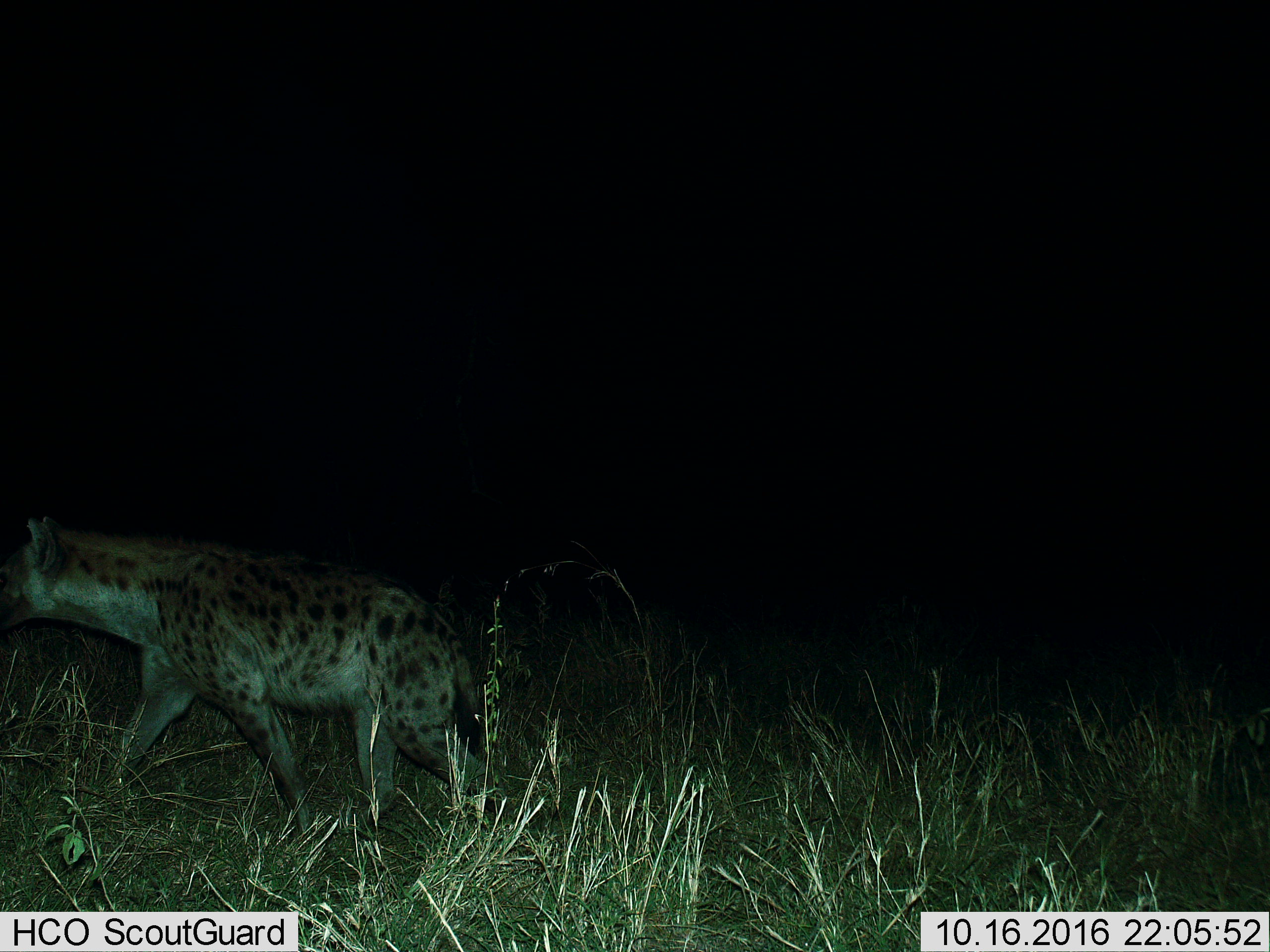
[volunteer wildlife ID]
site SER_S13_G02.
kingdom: Animalia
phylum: Chordata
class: Mammalia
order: Carnivora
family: Hyaenidae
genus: Crocuta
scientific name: Crocuta crocuta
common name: spotted hyena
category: hyenaspotted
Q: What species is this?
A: Hyenaspotted (spotted hyena) (Crocuta crocuta).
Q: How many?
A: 1.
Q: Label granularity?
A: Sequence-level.